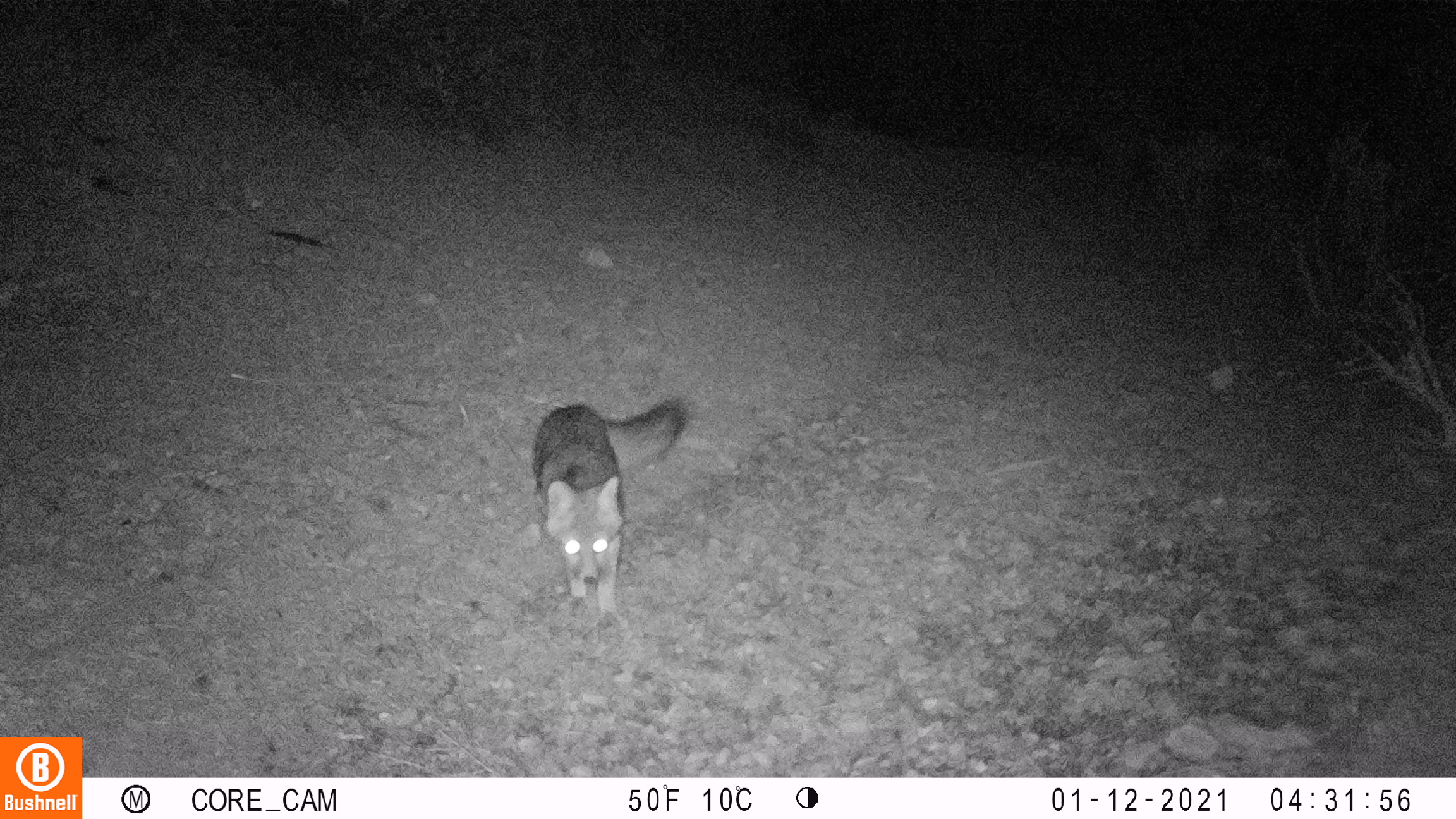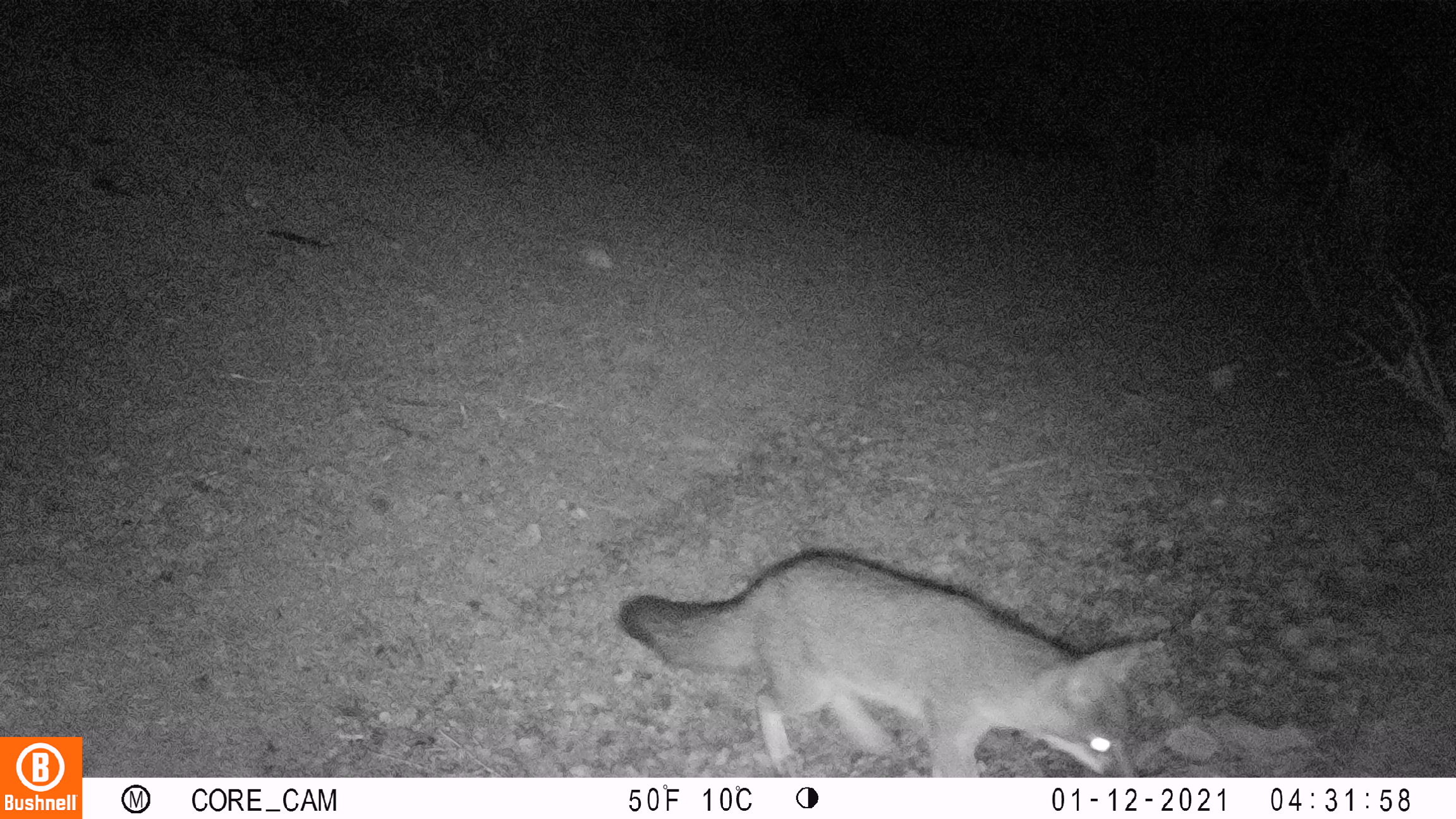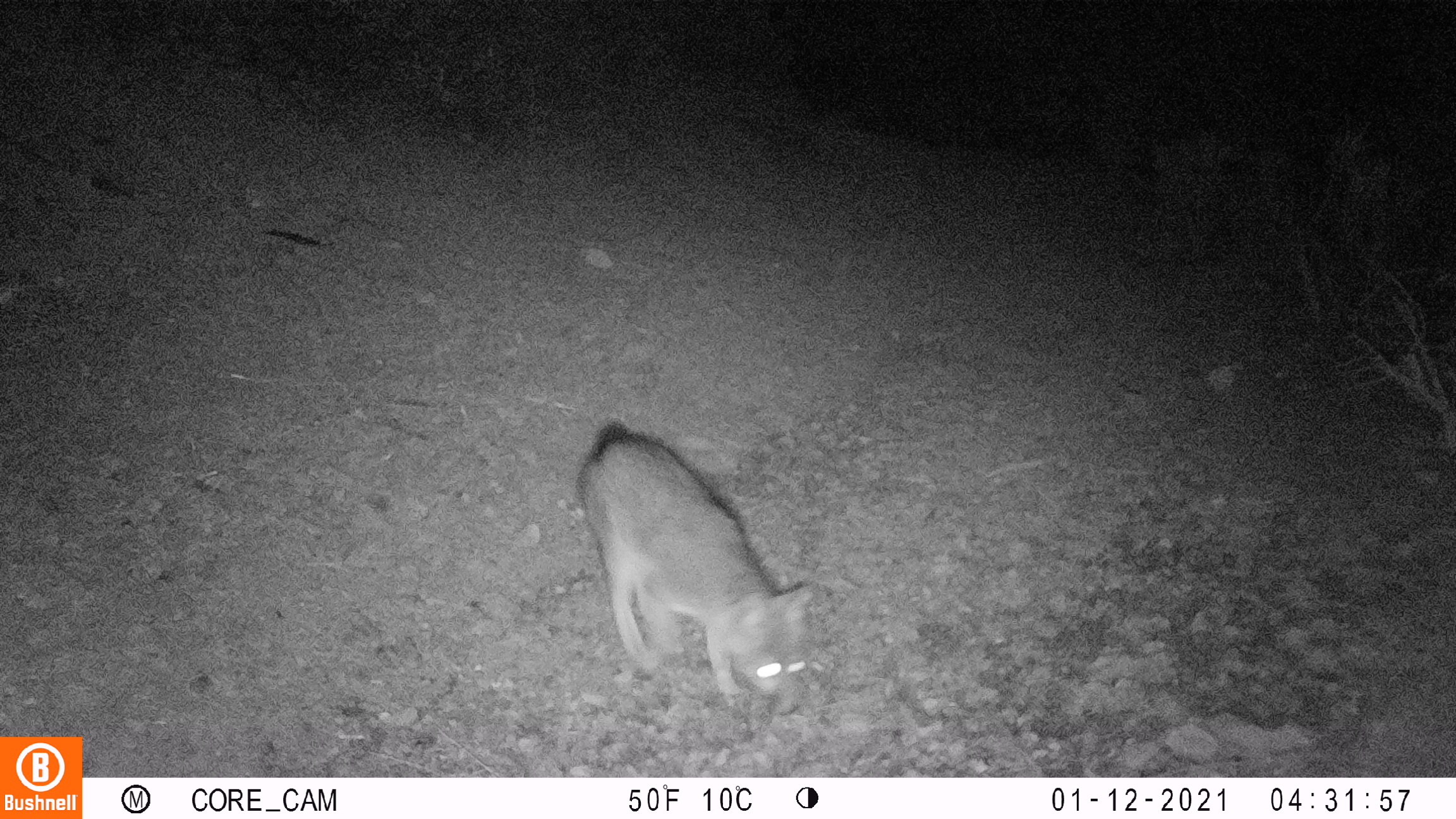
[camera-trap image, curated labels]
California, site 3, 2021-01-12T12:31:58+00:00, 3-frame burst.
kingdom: Animalia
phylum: Chordata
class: Mammalia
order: Carnivora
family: Canidae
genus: Urocyon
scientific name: Urocyon cinereoargenteus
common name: gray fox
Gray fox (Urocyon cinereoargenteus).